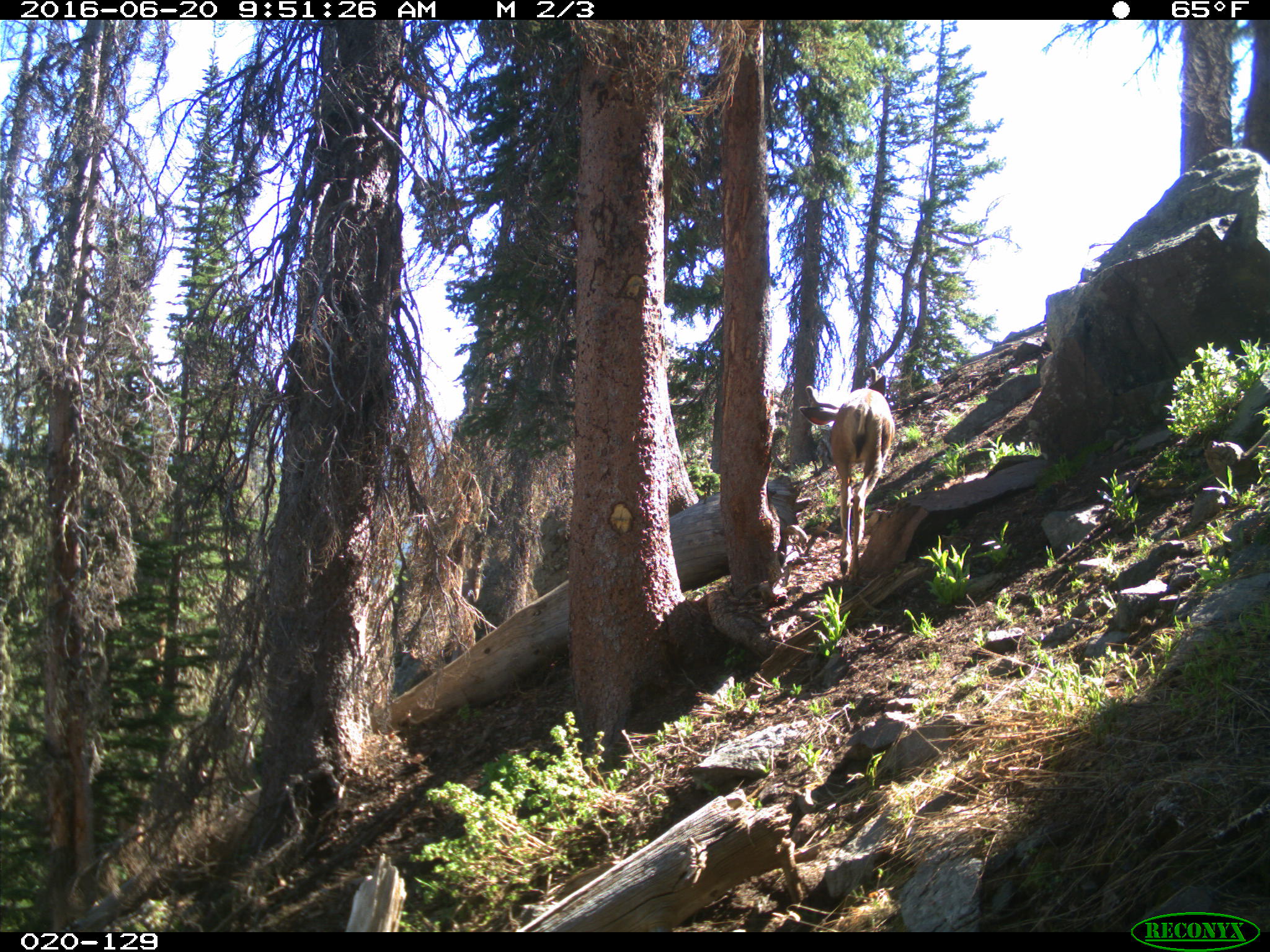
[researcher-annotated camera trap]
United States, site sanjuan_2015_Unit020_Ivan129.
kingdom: Animalia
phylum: Chordata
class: Mammalia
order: Artiodactyla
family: Cervidae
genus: Odocoileus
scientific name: Odocoileus hemionus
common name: mule deer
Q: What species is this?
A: Odocoileus hemionus (mule deer).